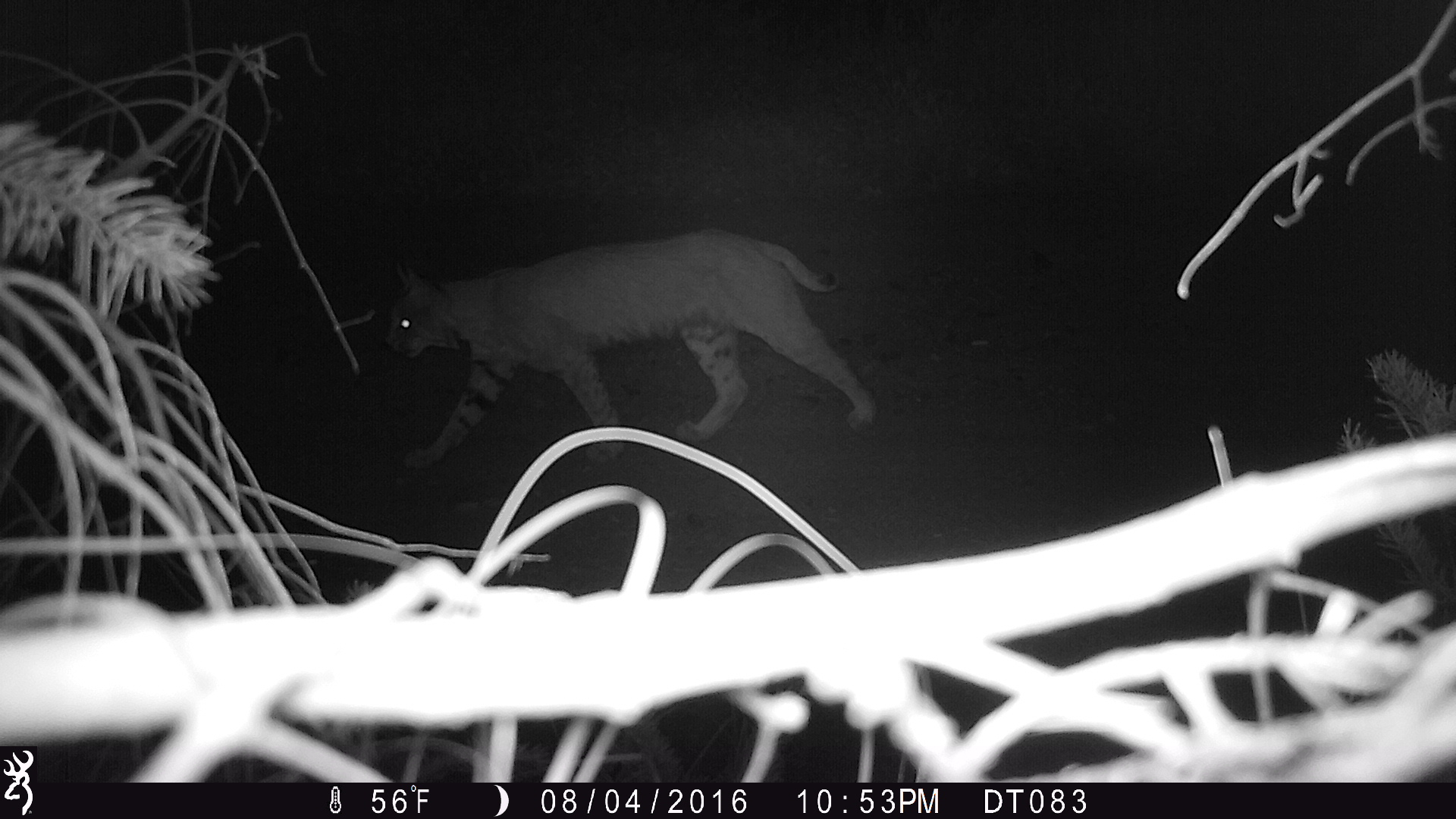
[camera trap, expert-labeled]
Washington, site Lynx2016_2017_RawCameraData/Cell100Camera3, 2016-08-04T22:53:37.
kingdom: Animalia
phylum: Chordata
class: Mammalia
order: Carnivora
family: Felidae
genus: Lynx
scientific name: Lynx rufus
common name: bobcat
Lynx rufus (bobcat). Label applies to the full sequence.